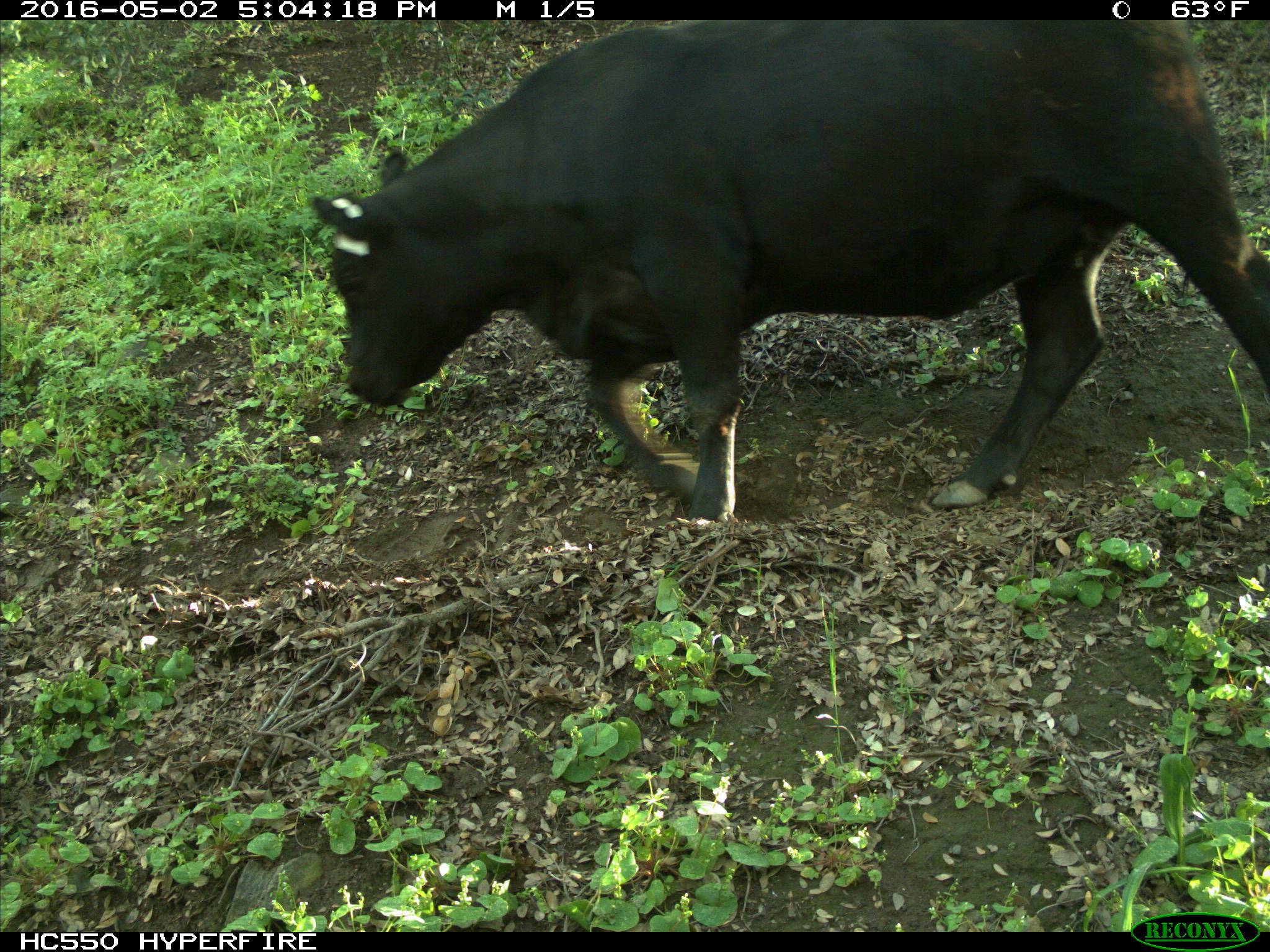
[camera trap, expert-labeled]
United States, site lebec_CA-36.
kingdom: Animalia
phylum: Chordata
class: Mammalia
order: Artiodactyla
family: Bovidae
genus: Bos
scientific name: Bos taurus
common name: domestic cow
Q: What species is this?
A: Bos taurus (domestic cow).